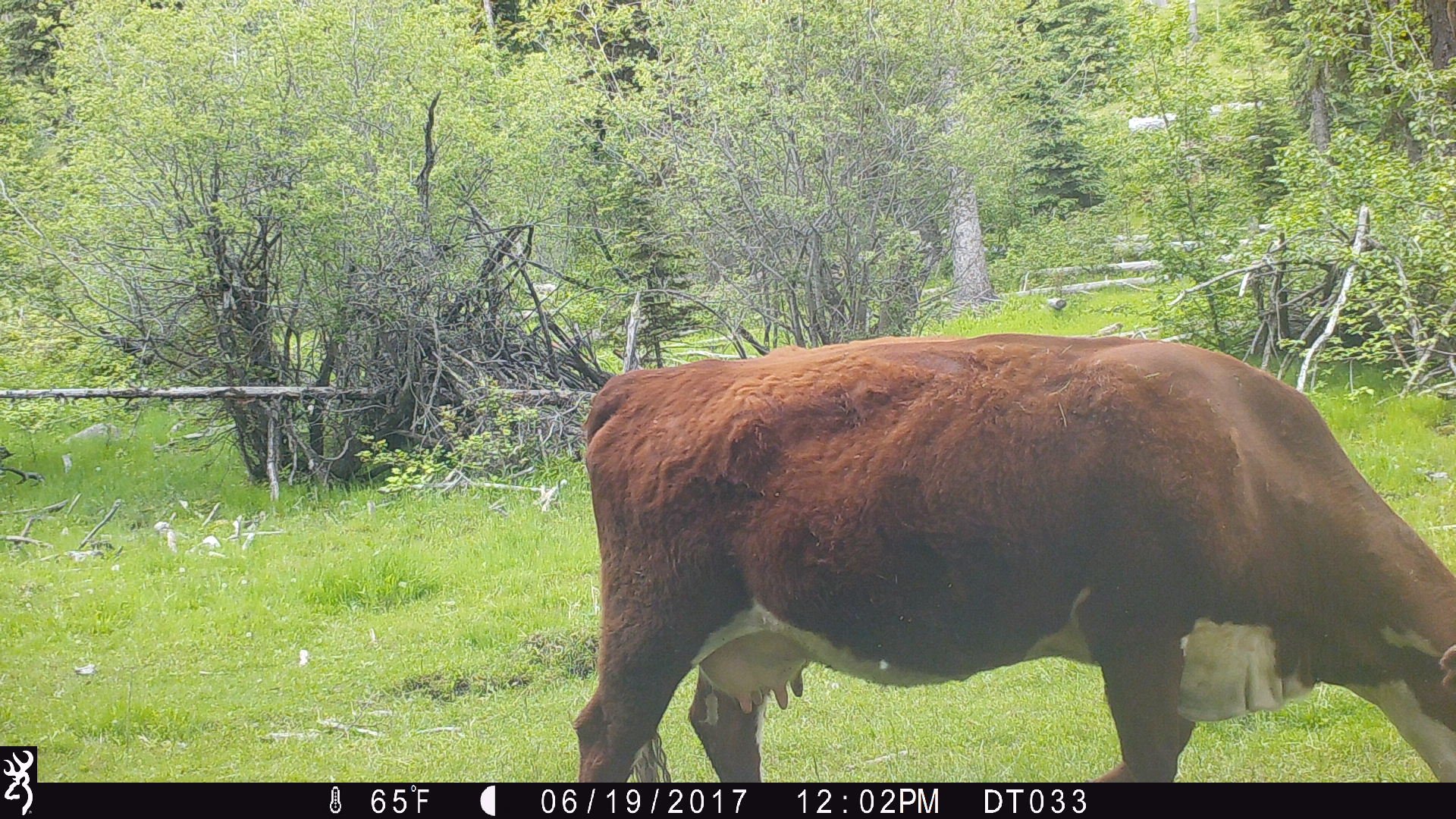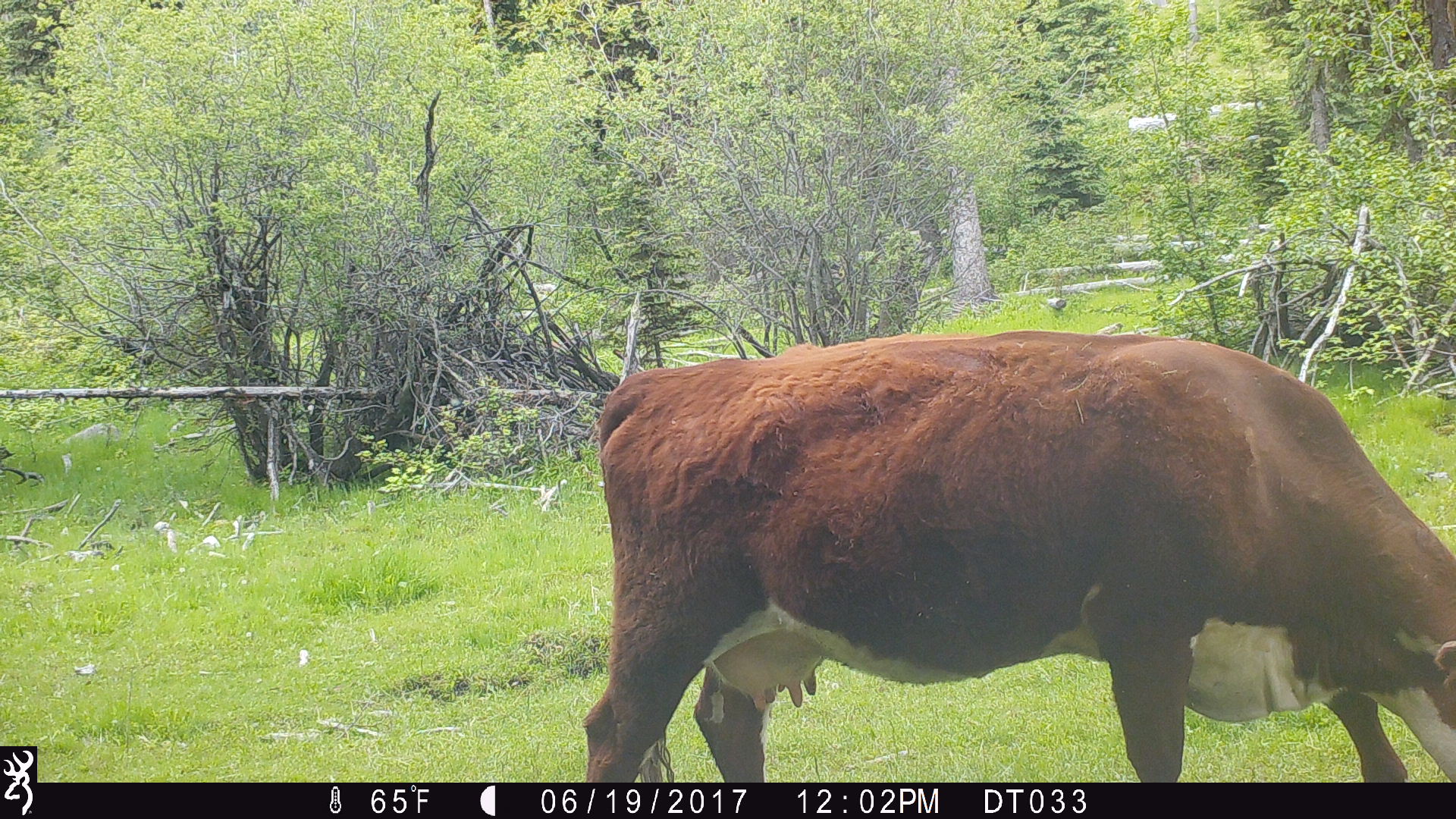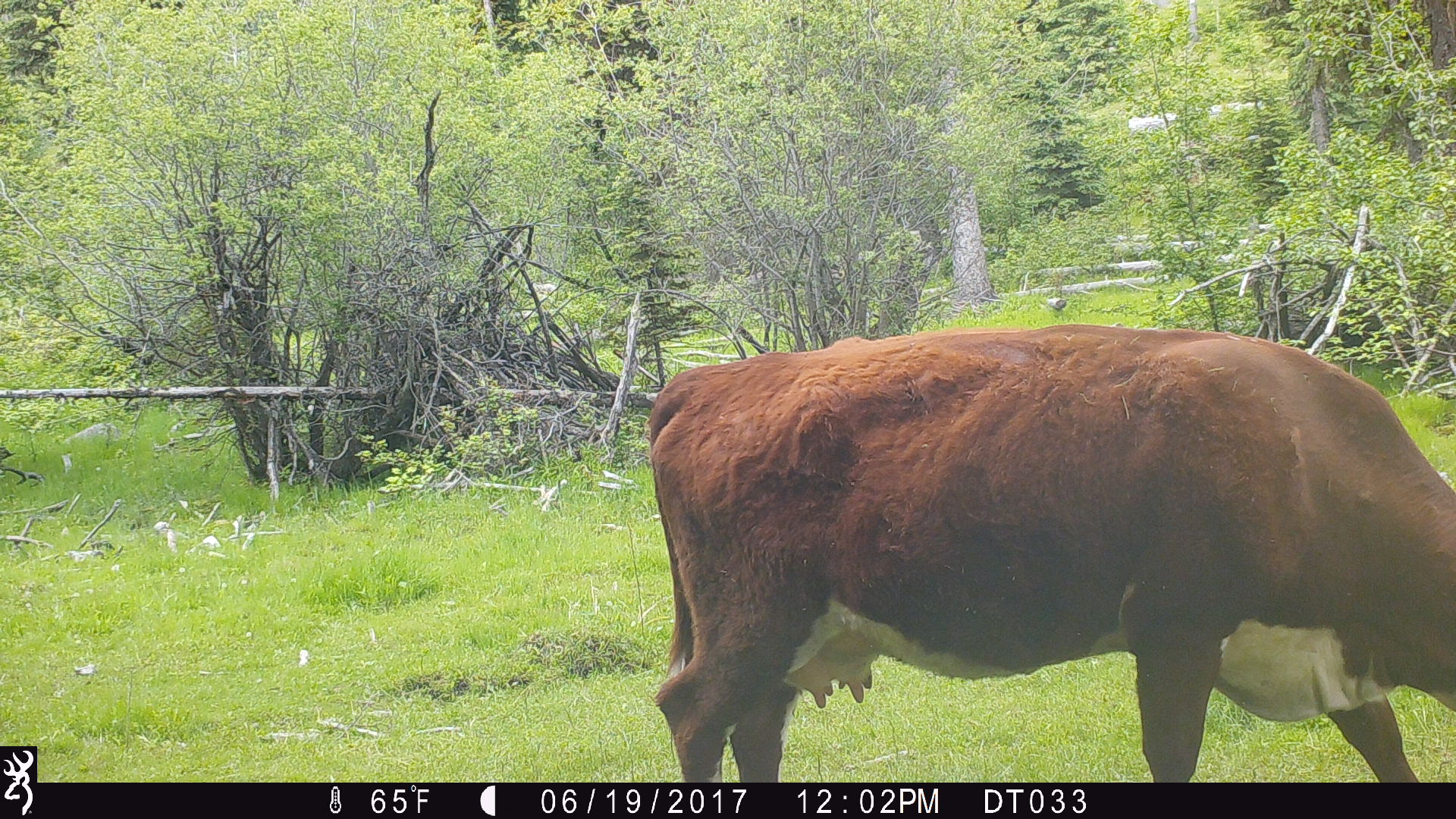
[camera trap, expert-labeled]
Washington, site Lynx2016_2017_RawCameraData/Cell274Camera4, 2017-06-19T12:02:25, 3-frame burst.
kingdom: Animalia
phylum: Chordata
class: Mammalia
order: Artiodactyla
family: Bovidae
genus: Bos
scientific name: Bos taurus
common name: domestic cattle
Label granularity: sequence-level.